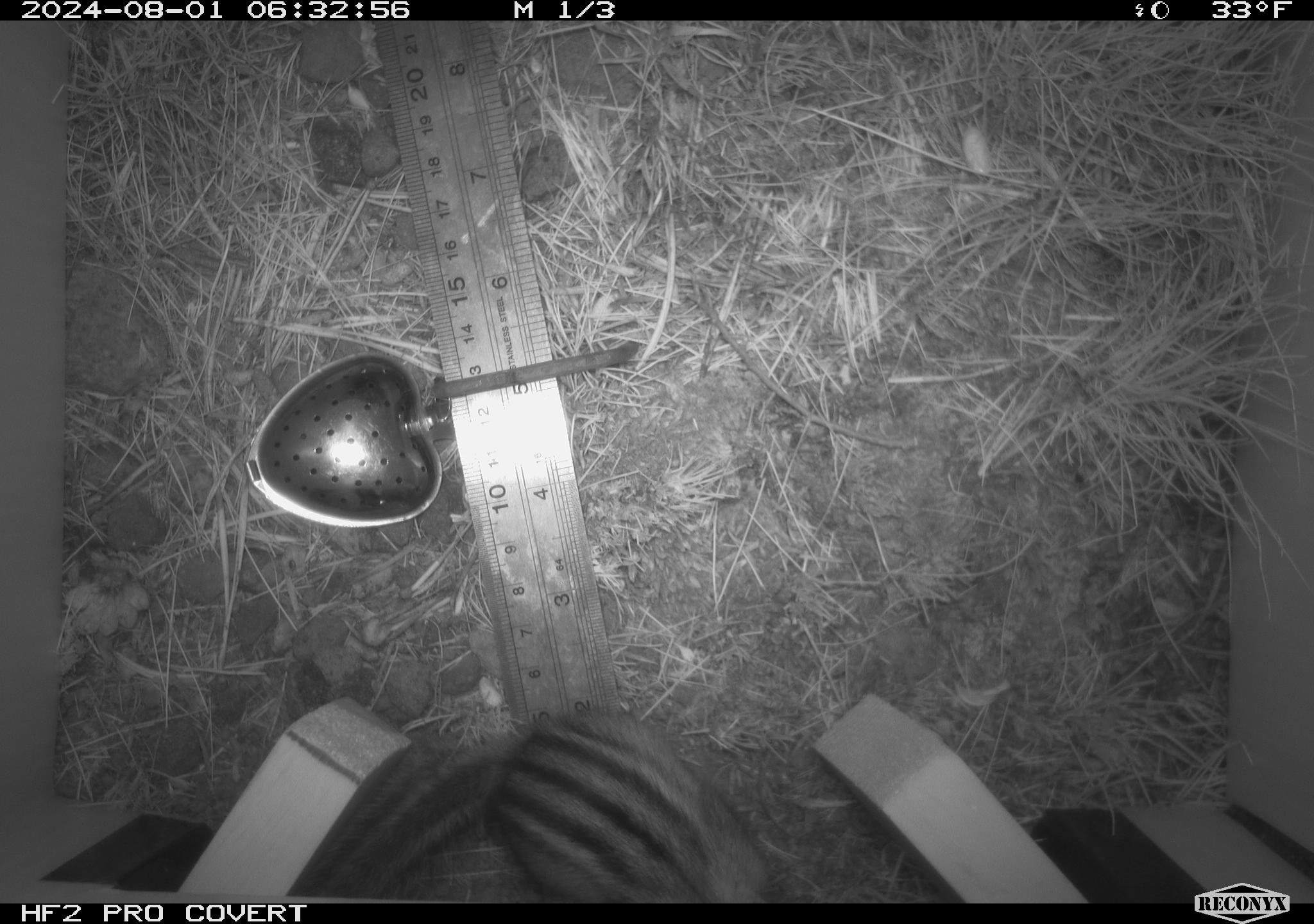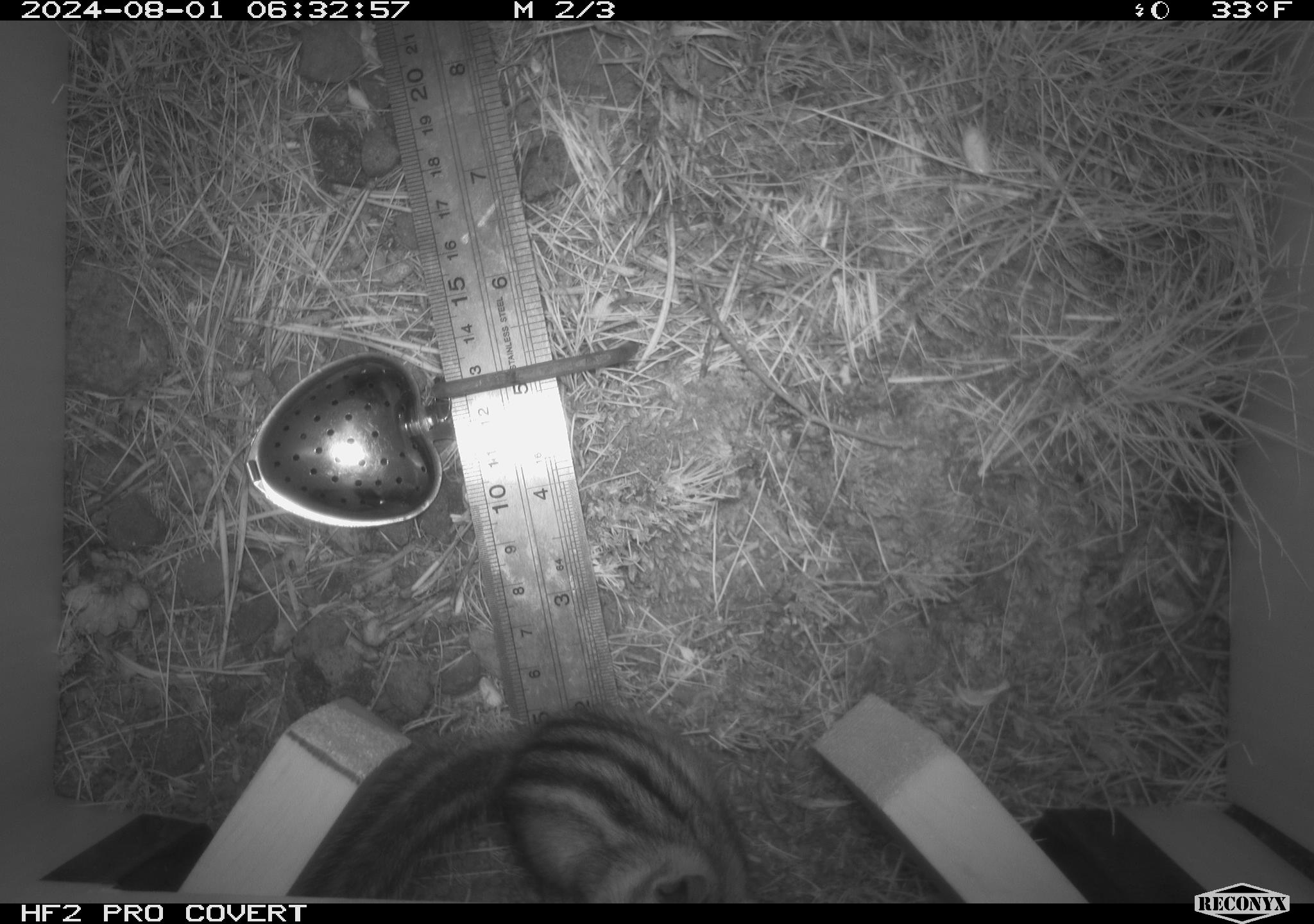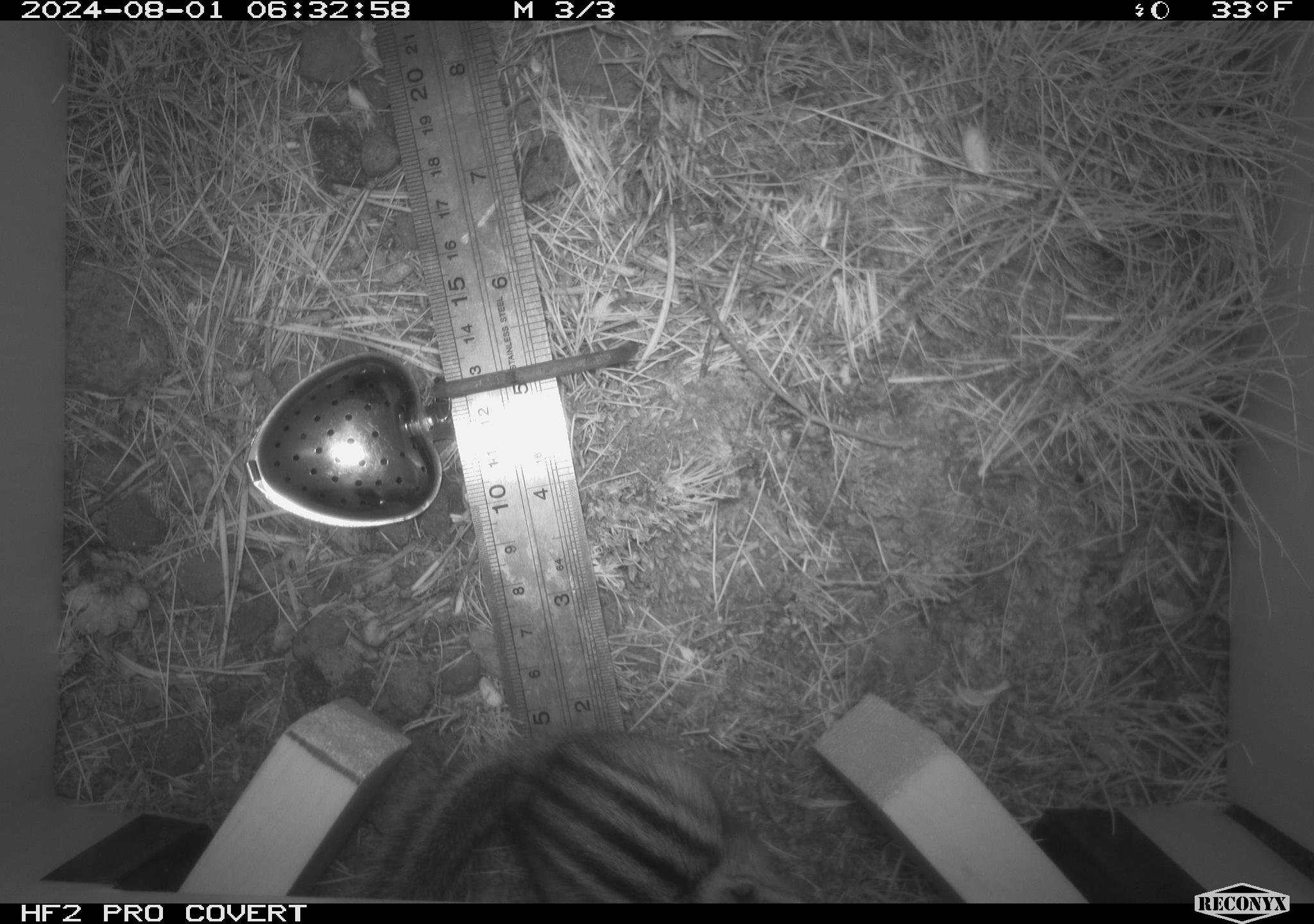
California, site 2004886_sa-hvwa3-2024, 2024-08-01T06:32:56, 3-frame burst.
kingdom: Animalia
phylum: Chordata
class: Mammalia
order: Rodentia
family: Sciuridae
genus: Neotamias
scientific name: Neotamias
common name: western chipmunks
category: neotamias species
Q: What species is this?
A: Neotamias species (western chipmunks) (Neotamias).